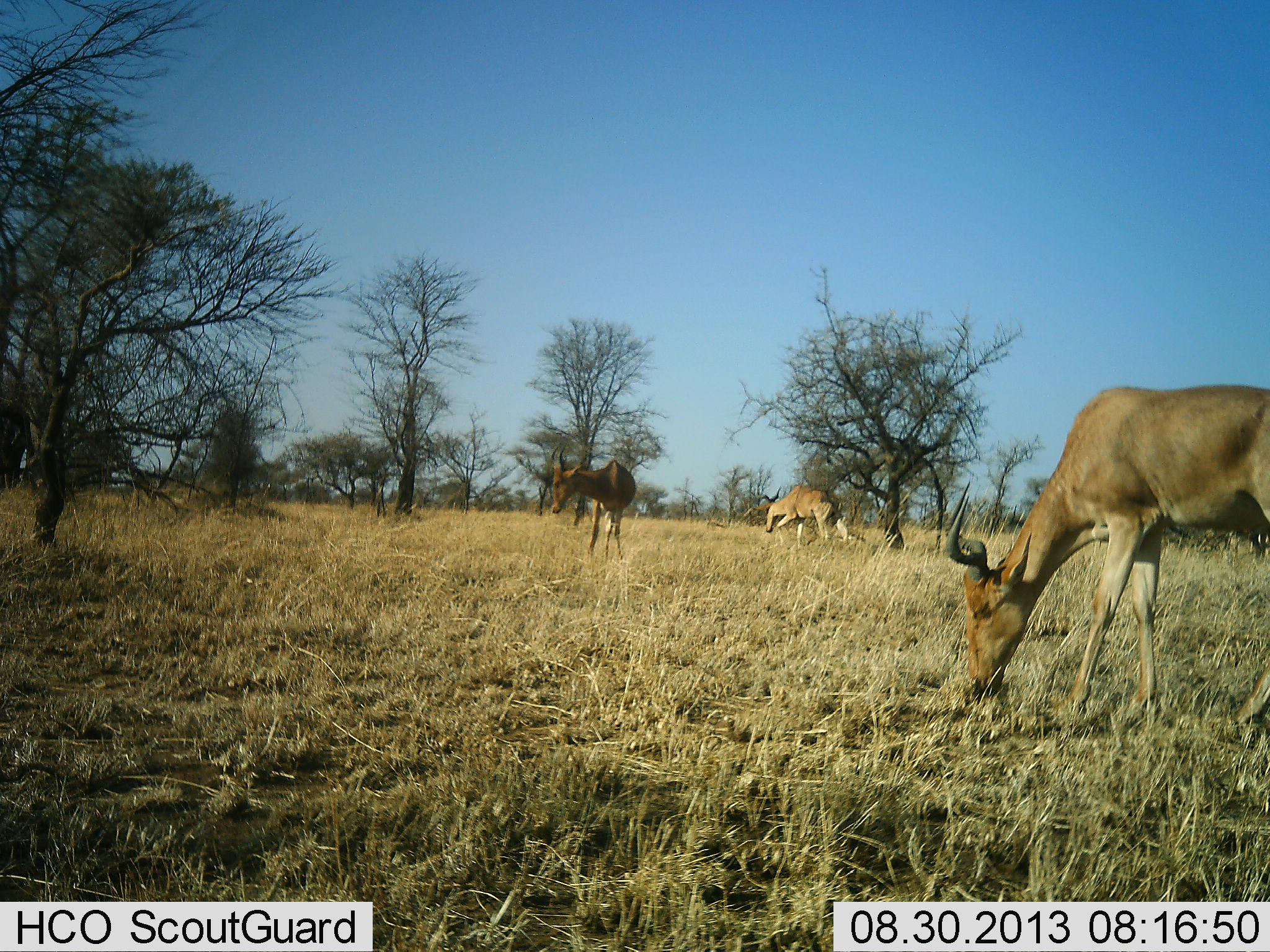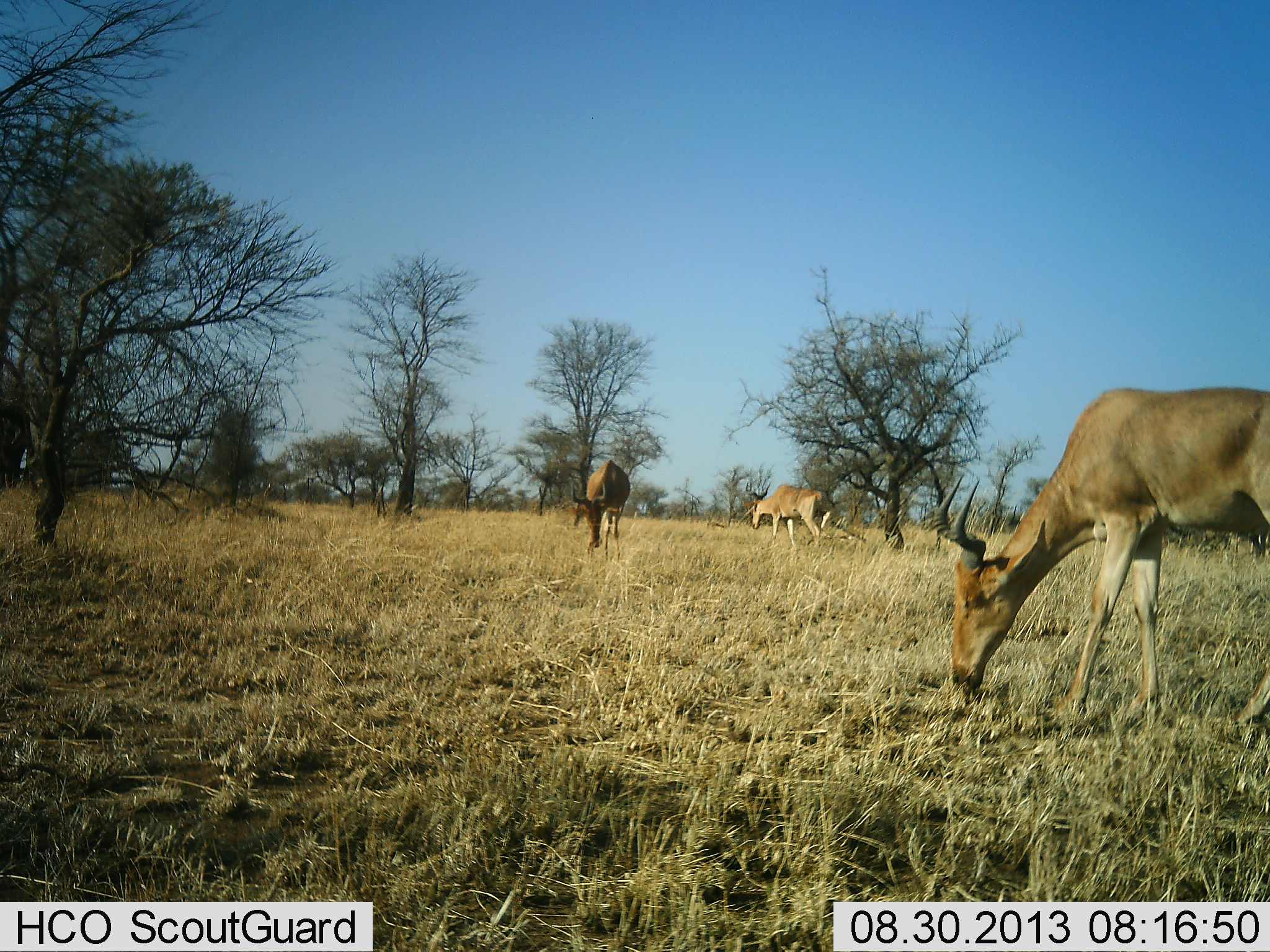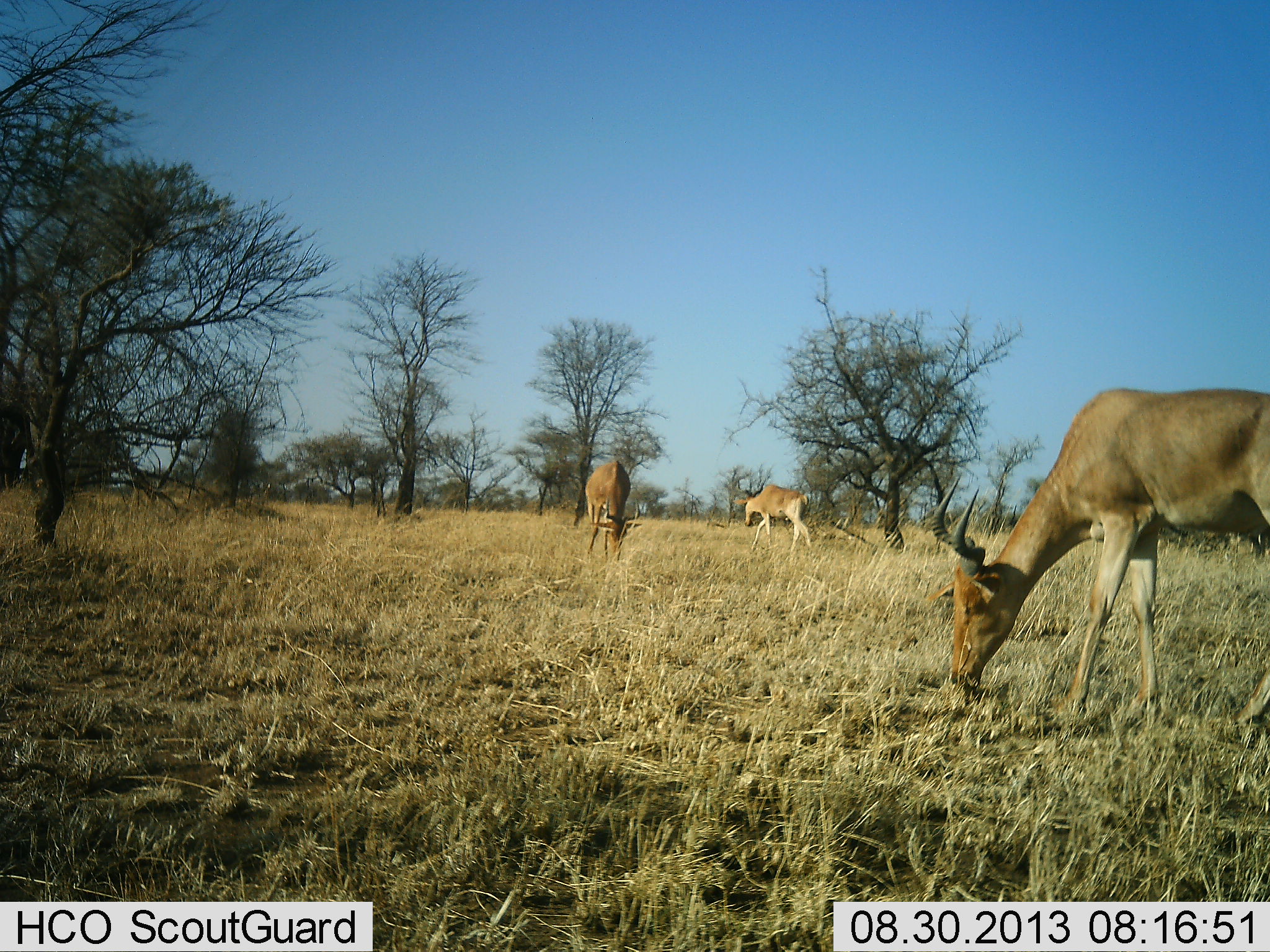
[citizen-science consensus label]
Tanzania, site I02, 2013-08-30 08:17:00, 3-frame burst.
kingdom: Animalia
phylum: Chordata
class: Mammalia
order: Artiodactyla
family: Bovidae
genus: Alcelaphus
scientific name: Alcelaphus buselaphus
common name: hartebeest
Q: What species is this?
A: Hartebeest (Alcelaphus buselaphus).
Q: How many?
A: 3.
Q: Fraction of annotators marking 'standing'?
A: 32%.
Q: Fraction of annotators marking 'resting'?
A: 0%.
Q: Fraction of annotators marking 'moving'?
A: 36%.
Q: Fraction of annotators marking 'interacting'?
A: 0%.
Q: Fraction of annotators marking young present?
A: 0%.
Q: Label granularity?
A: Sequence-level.